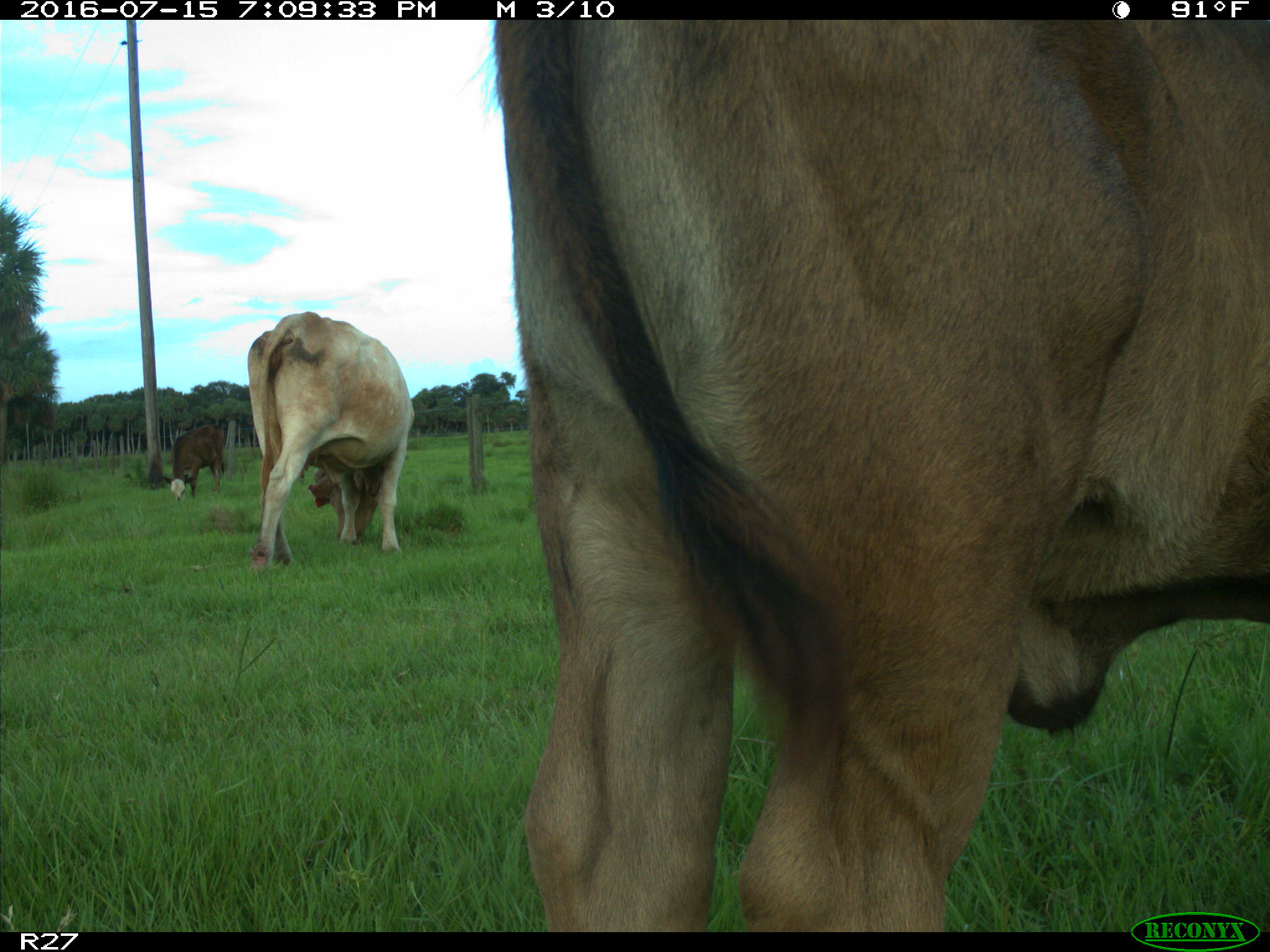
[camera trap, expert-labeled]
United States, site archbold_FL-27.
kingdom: Animalia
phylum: Chordata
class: Mammalia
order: Artiodactyla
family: Bovidae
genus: Bos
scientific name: Bos taurus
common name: domestic cow